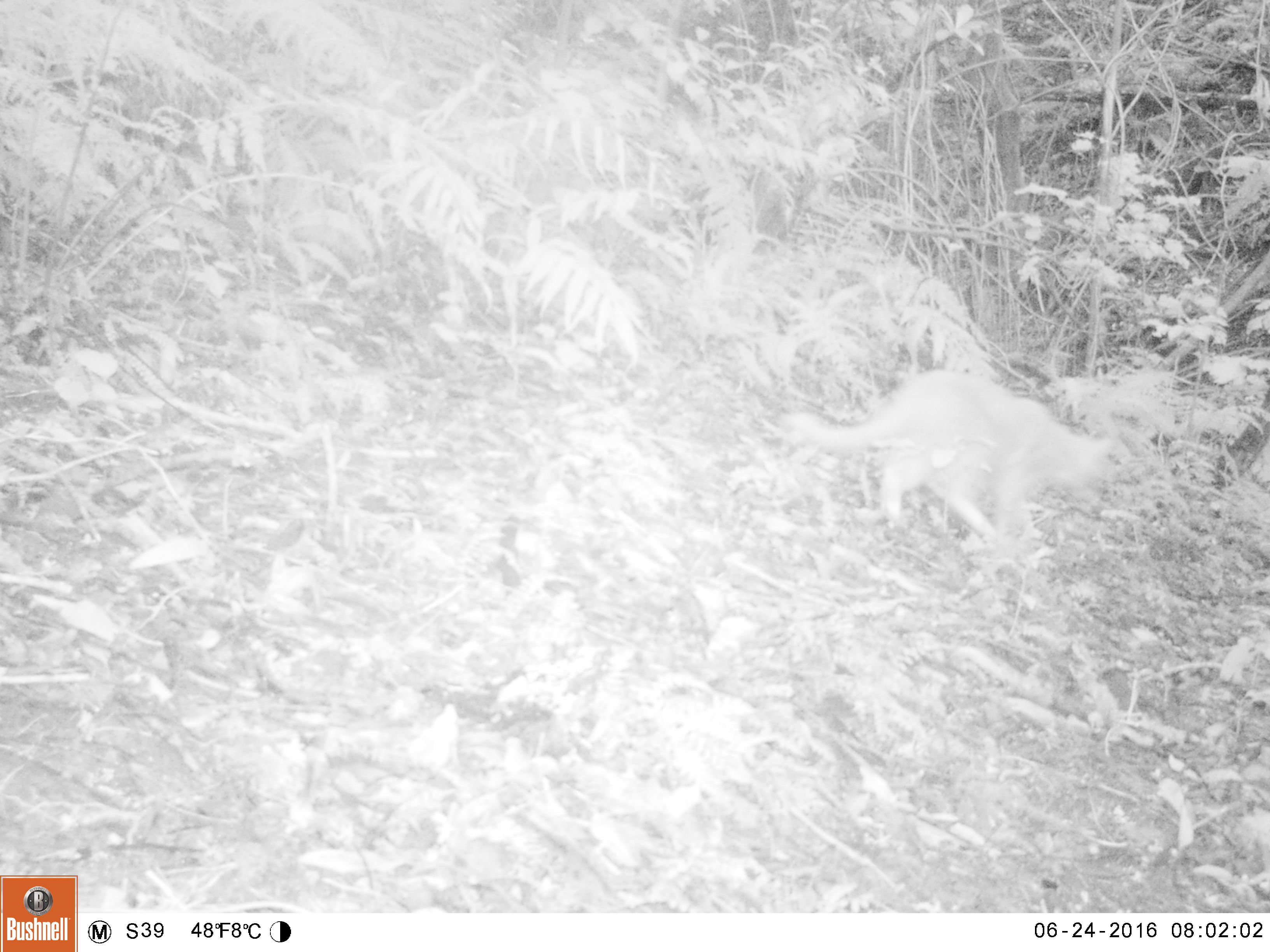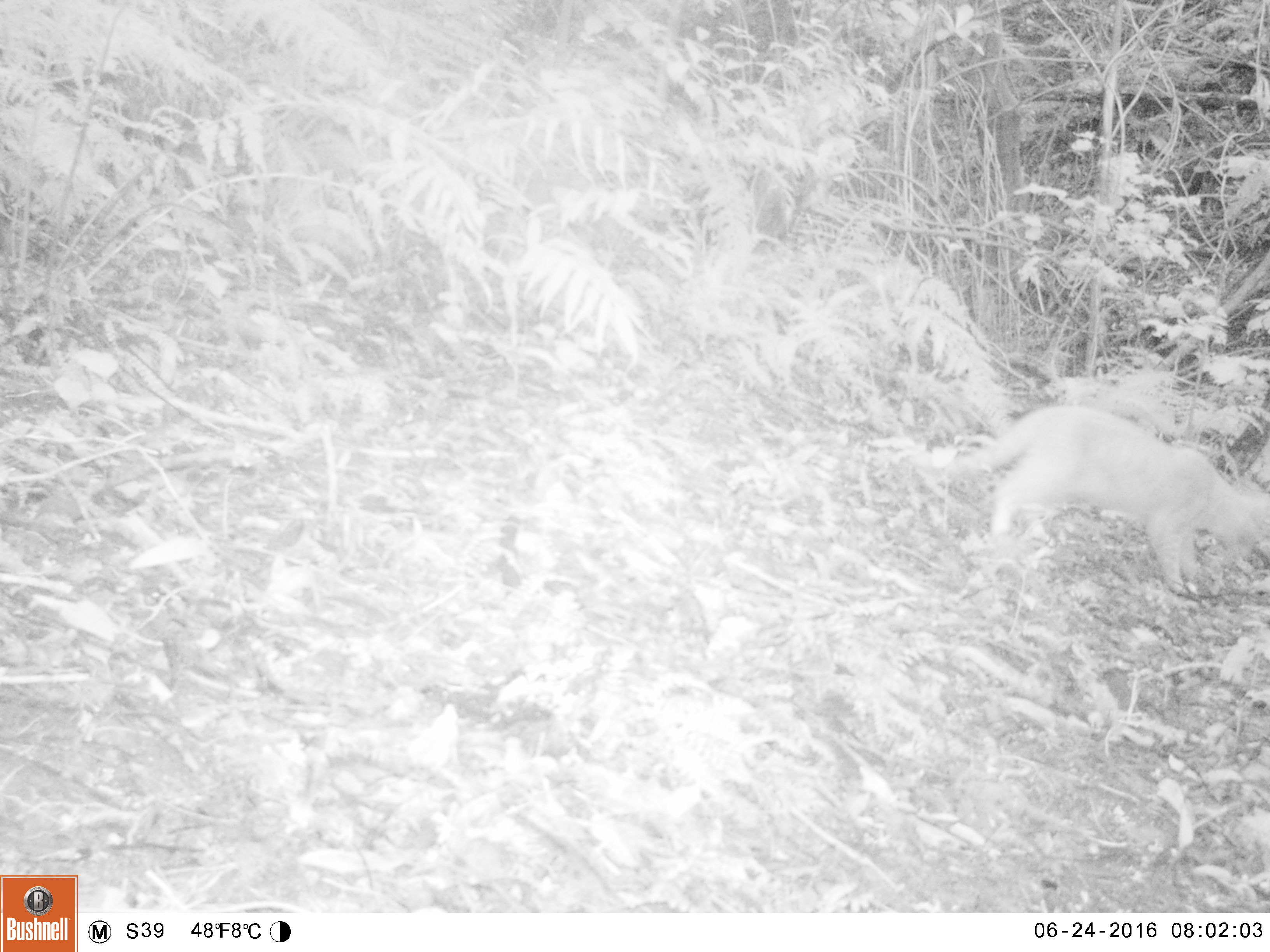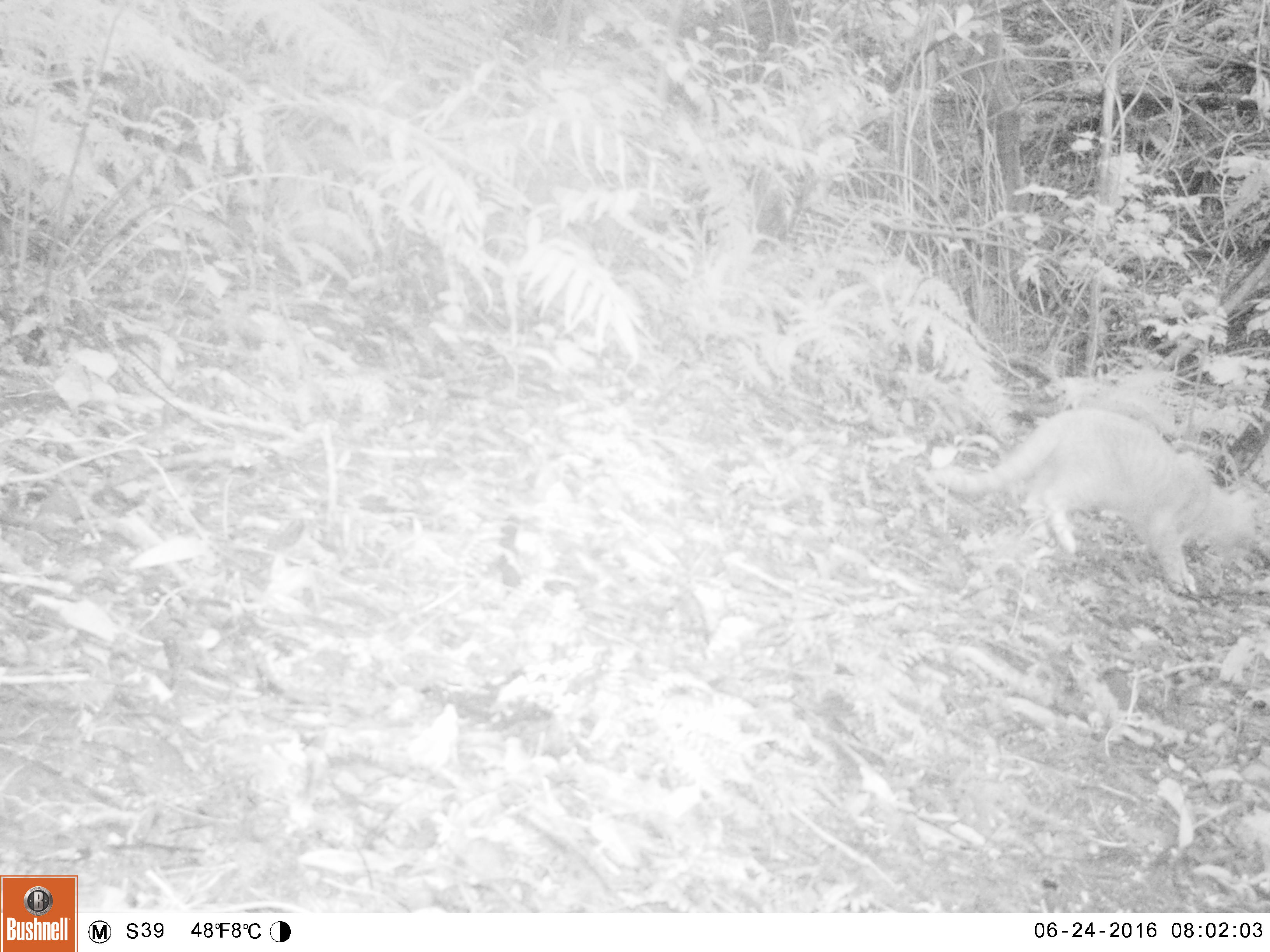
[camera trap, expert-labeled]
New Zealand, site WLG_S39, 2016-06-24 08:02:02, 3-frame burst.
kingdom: Animalia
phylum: Chordata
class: Mammalia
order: Carnivora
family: Felidae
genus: Felis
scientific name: Felis catus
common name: domestic cat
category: cat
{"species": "cat (domestic cat) (Felis catus)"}